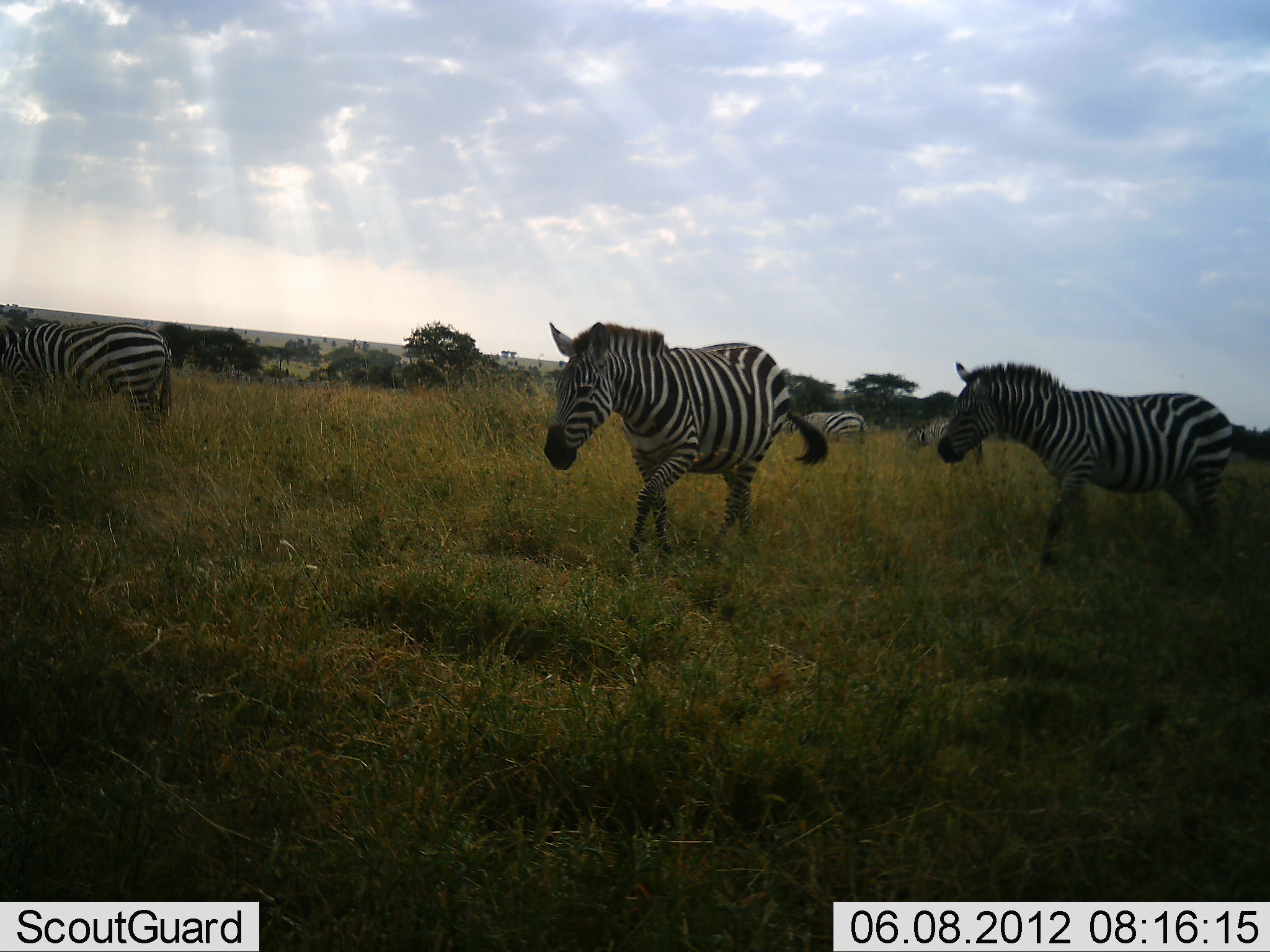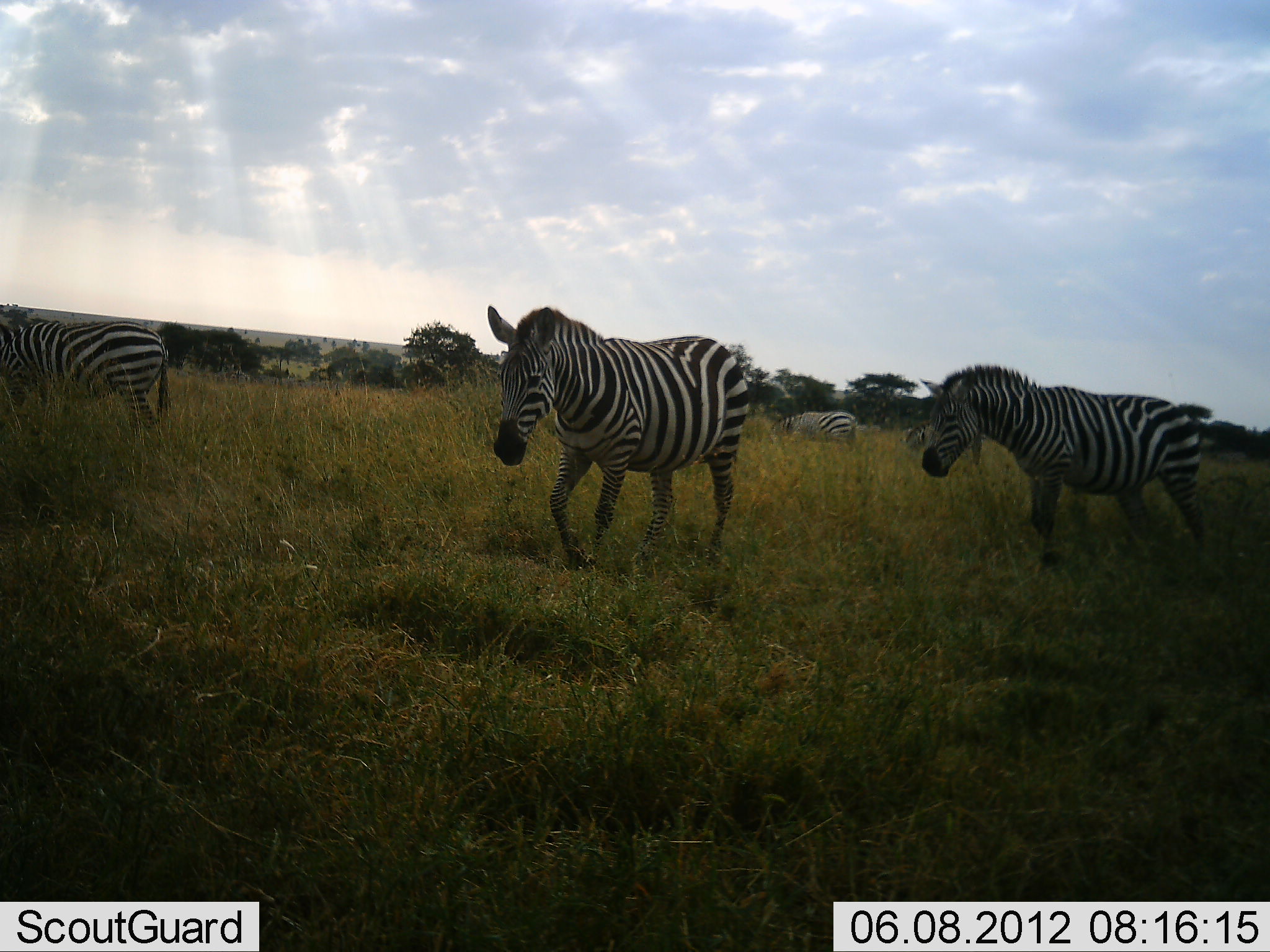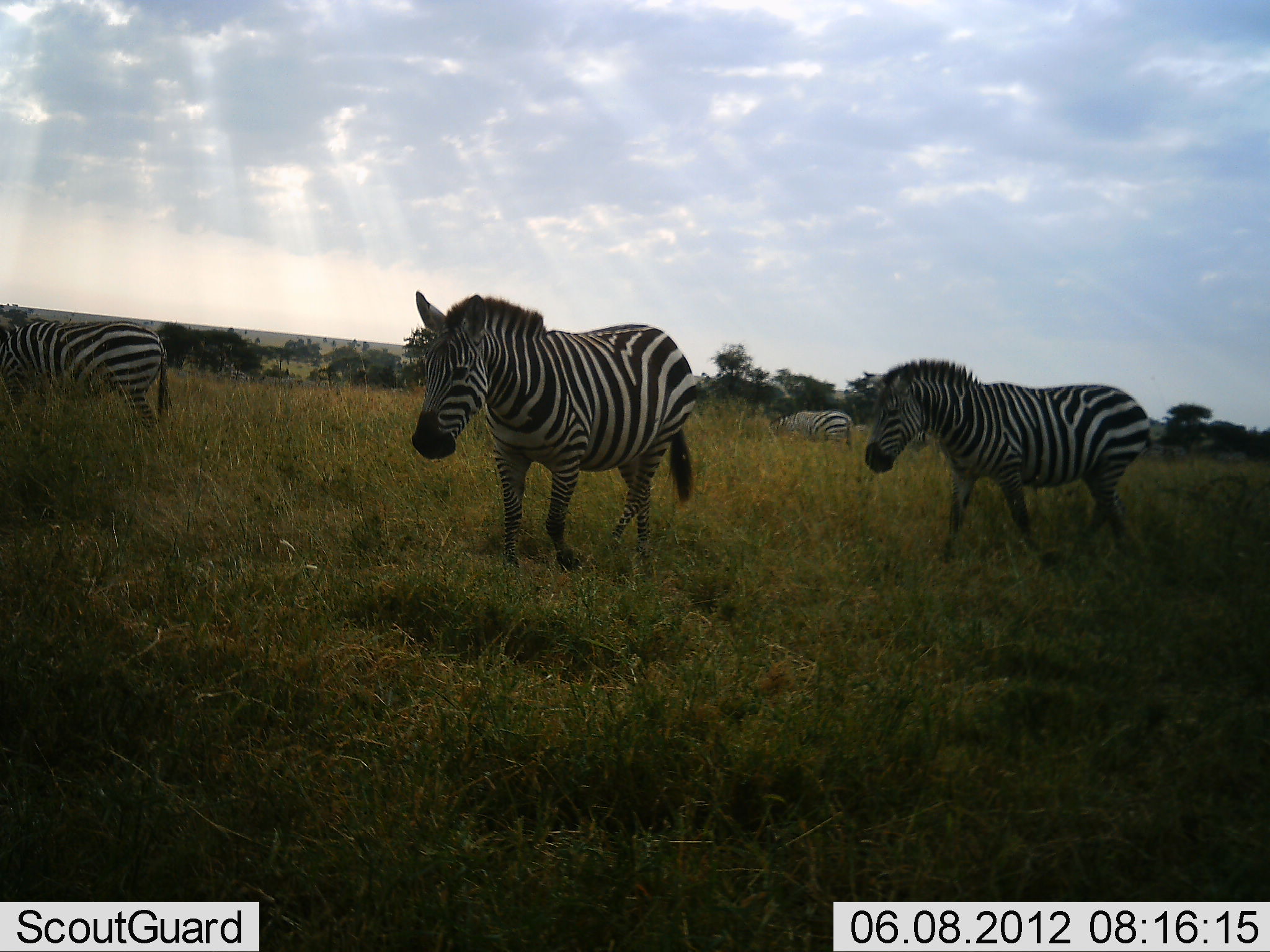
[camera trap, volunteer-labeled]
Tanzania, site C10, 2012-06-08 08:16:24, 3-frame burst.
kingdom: Animalia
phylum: Chordata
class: Mammalia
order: Perissodactyla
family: Equidae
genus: Equus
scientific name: Equus quagga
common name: plains zebra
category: zebra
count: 5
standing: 40%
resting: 0%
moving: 100%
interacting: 0%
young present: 0%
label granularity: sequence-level